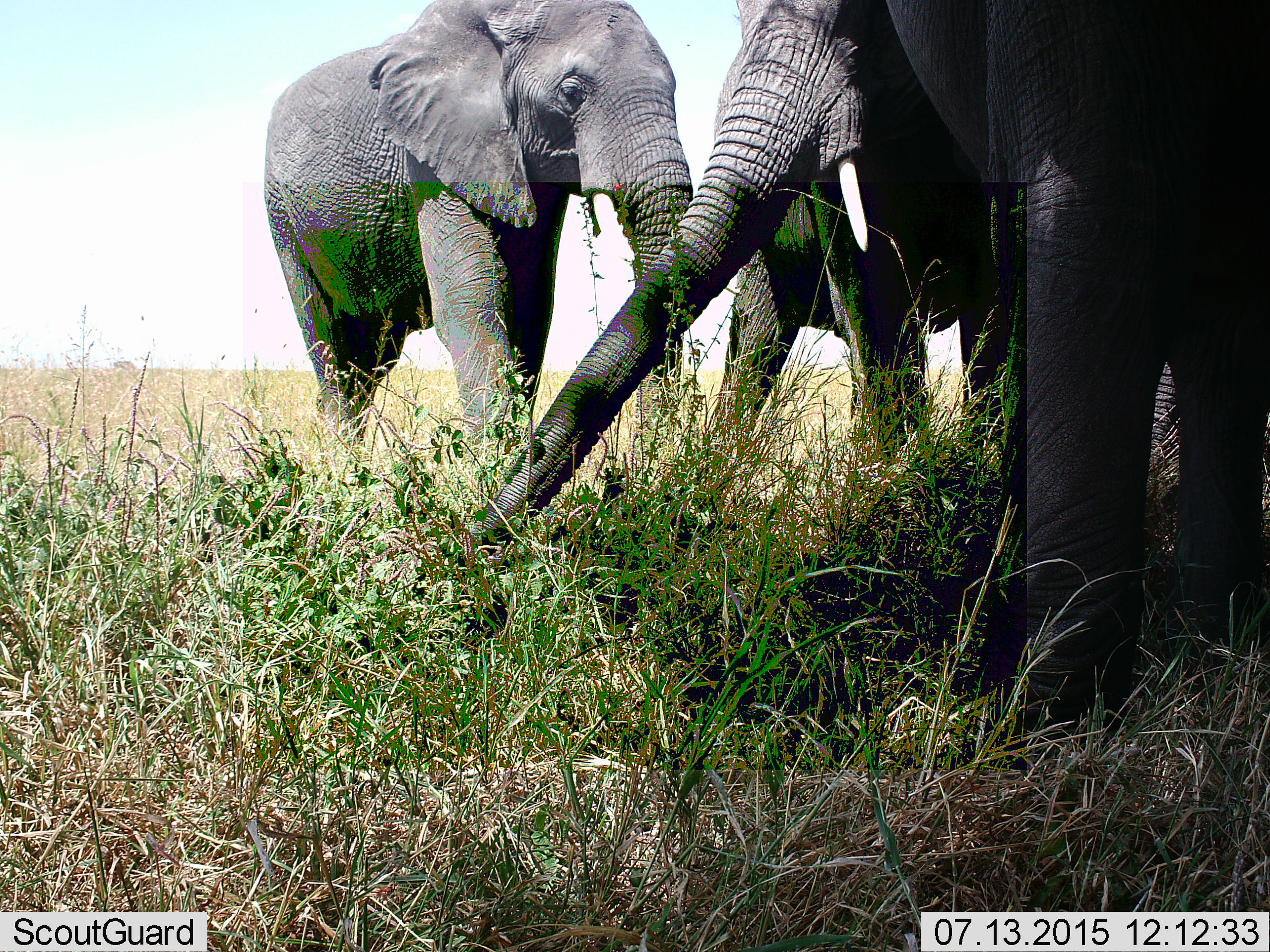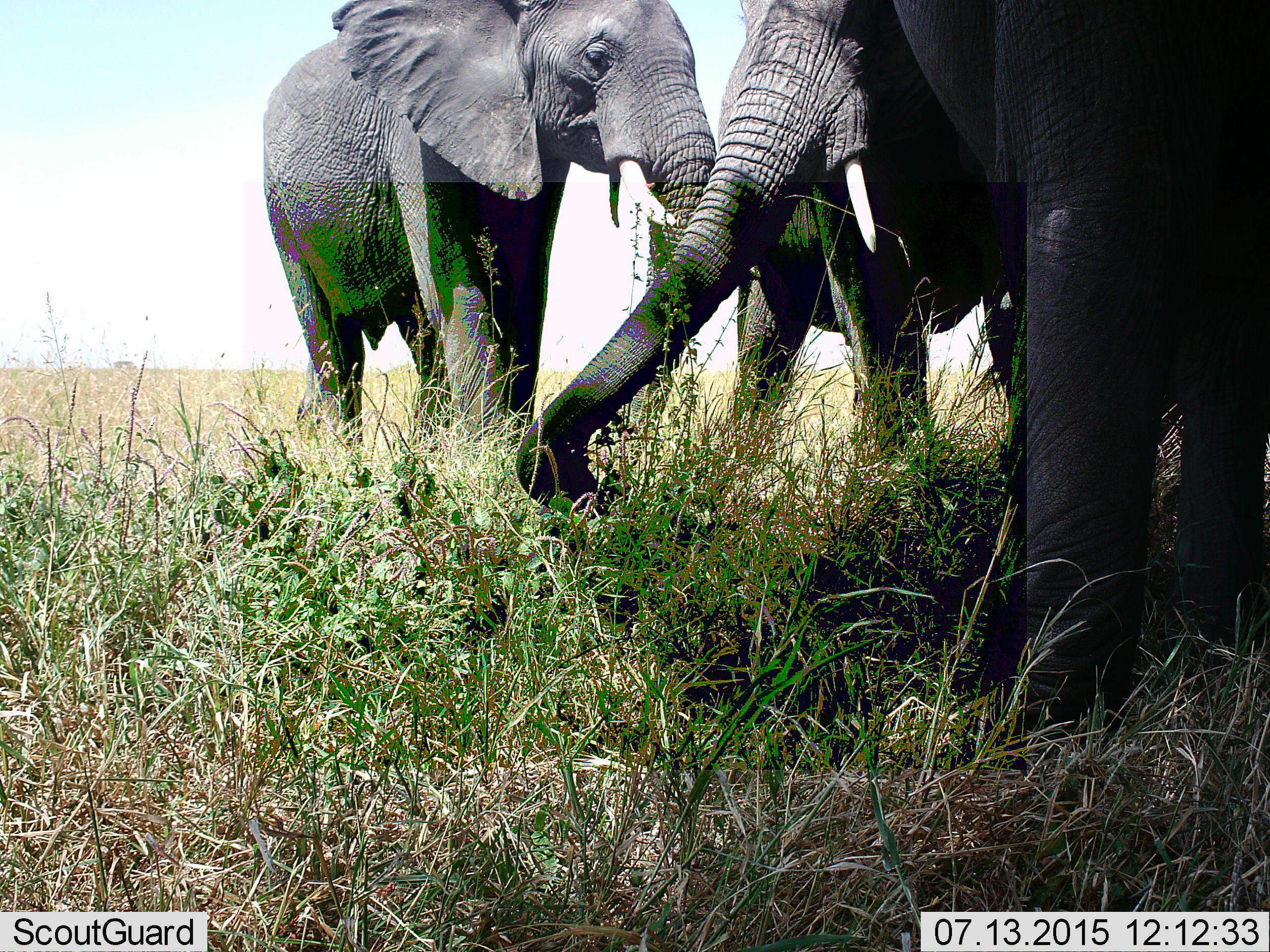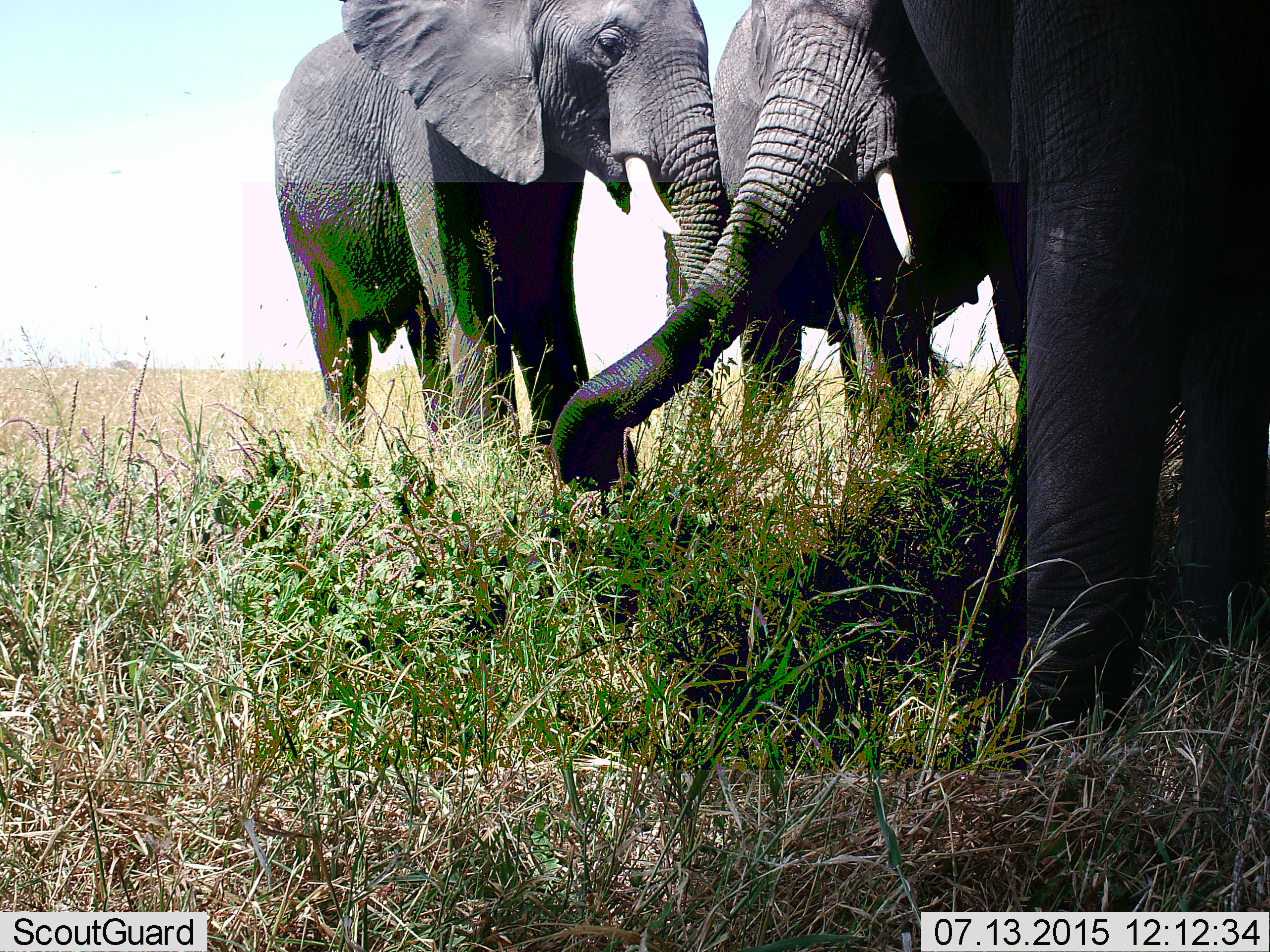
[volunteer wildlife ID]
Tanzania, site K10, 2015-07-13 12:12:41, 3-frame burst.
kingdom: Animalia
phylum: Chordata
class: Mammalia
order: Proboscidea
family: Elephantidae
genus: Loxodonta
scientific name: Loxodonta africana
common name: african bush elephant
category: elephant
Elephant (african bush elephant) (Loxodonta africana), count 3. Behavior (volunteer vote fractions): standing 80%, resting 0%, moving 30%, interacting 10%. Young present (vote fraction): 10%. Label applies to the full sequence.